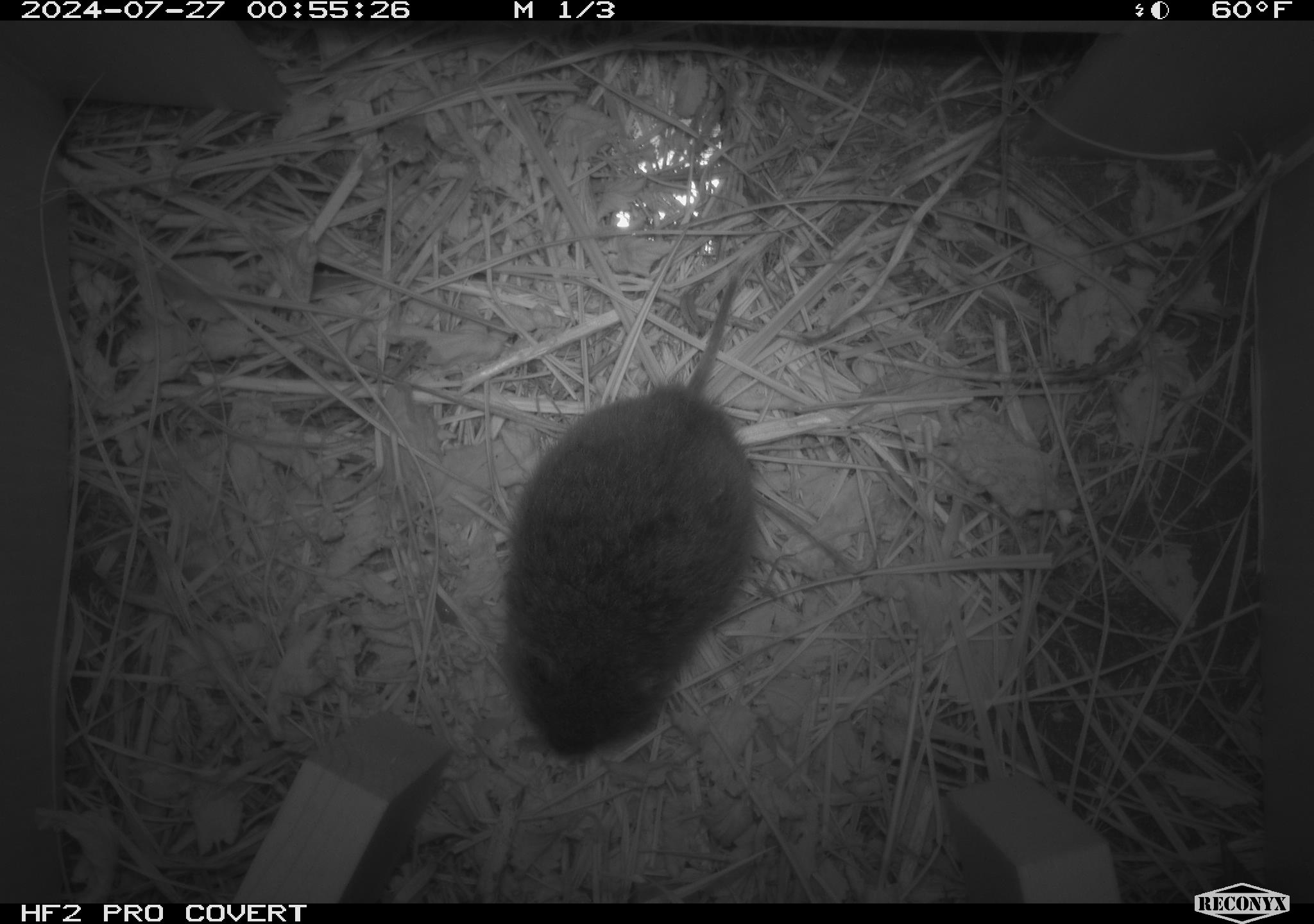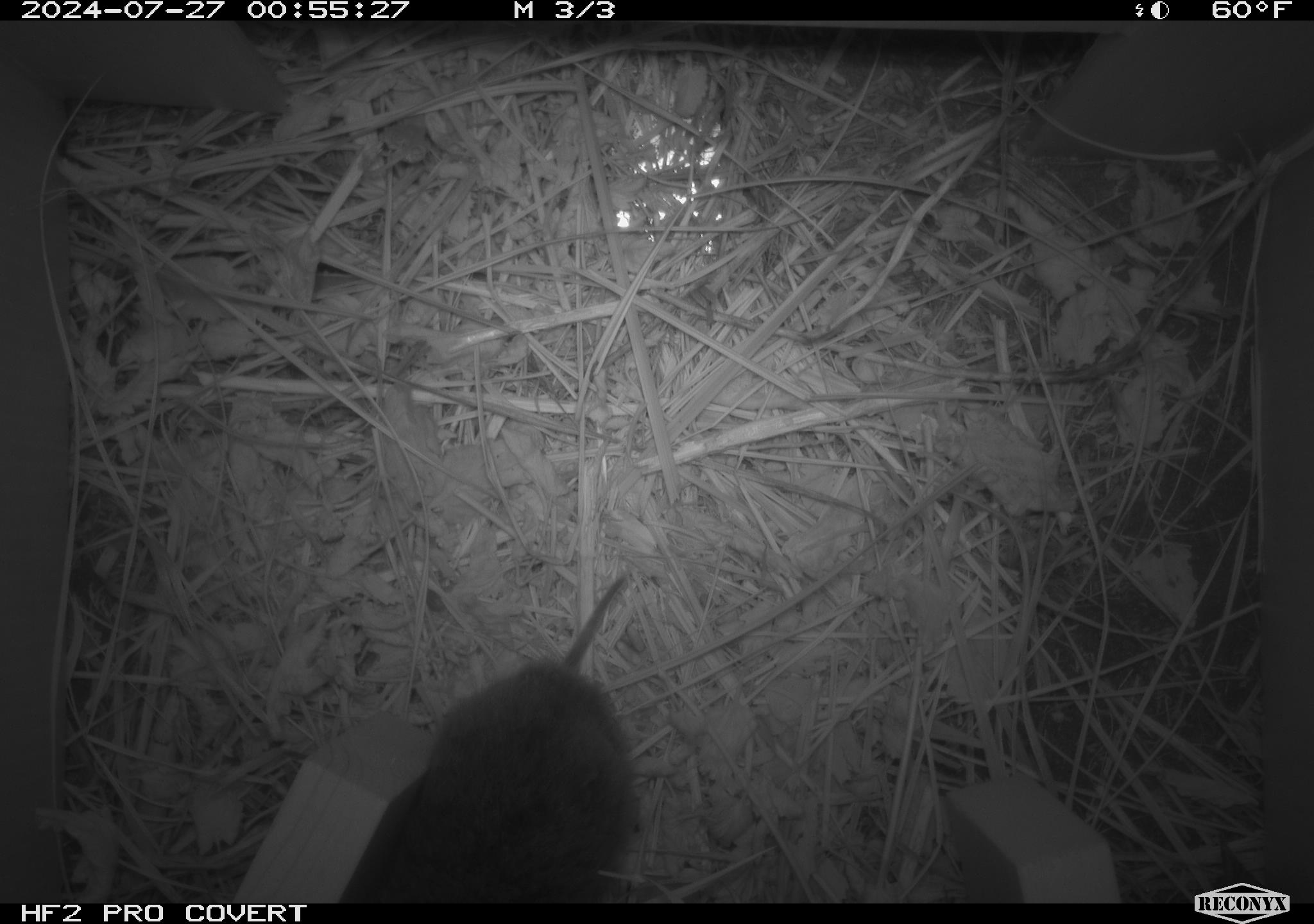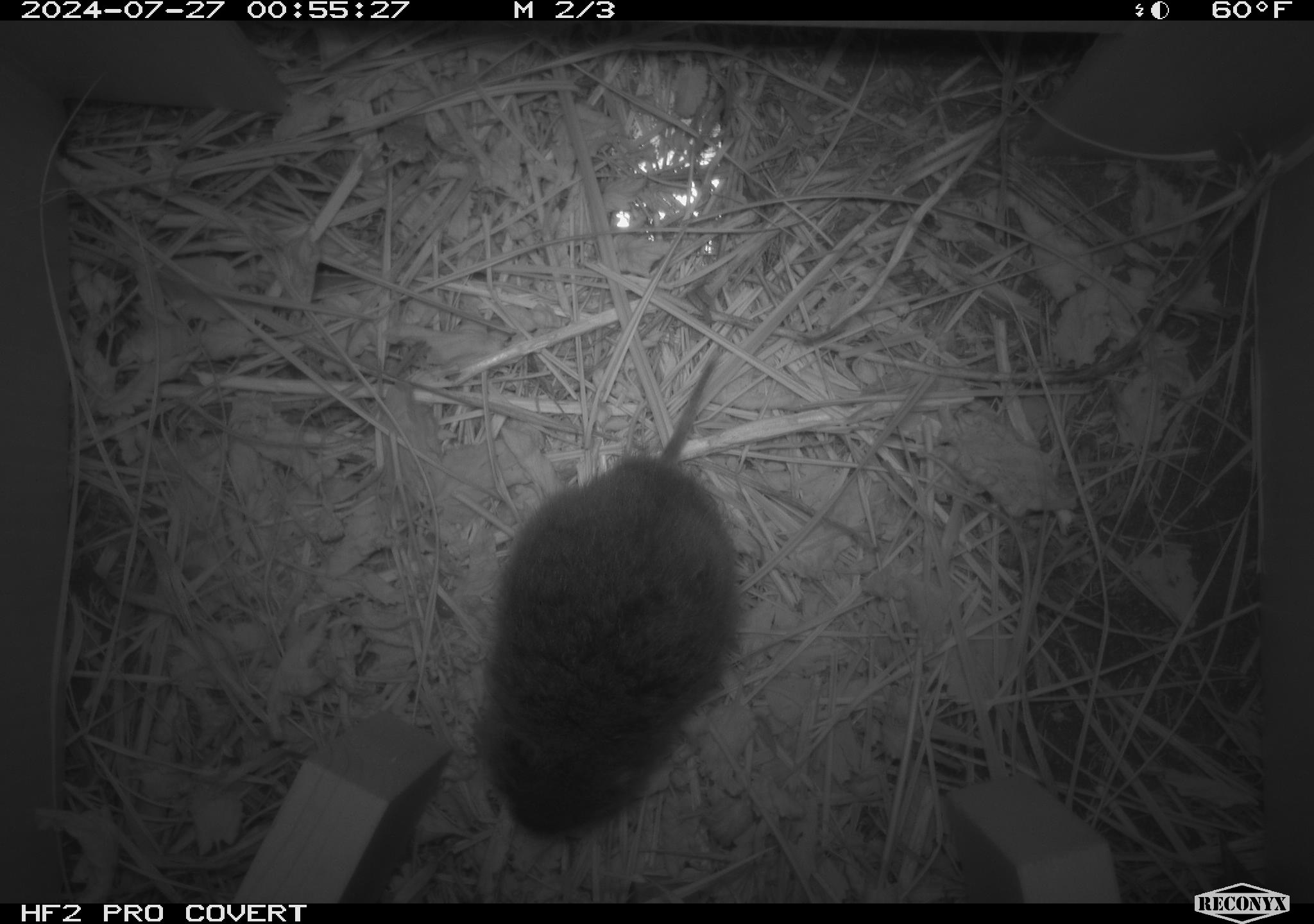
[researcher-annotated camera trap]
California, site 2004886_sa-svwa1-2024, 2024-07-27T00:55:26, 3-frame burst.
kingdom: Animalia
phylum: Chordata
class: Mammalia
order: Rodentia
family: Cricetidae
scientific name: Arvicolinae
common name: voles, lemmings, and muskrats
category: arvicolinae subfamily